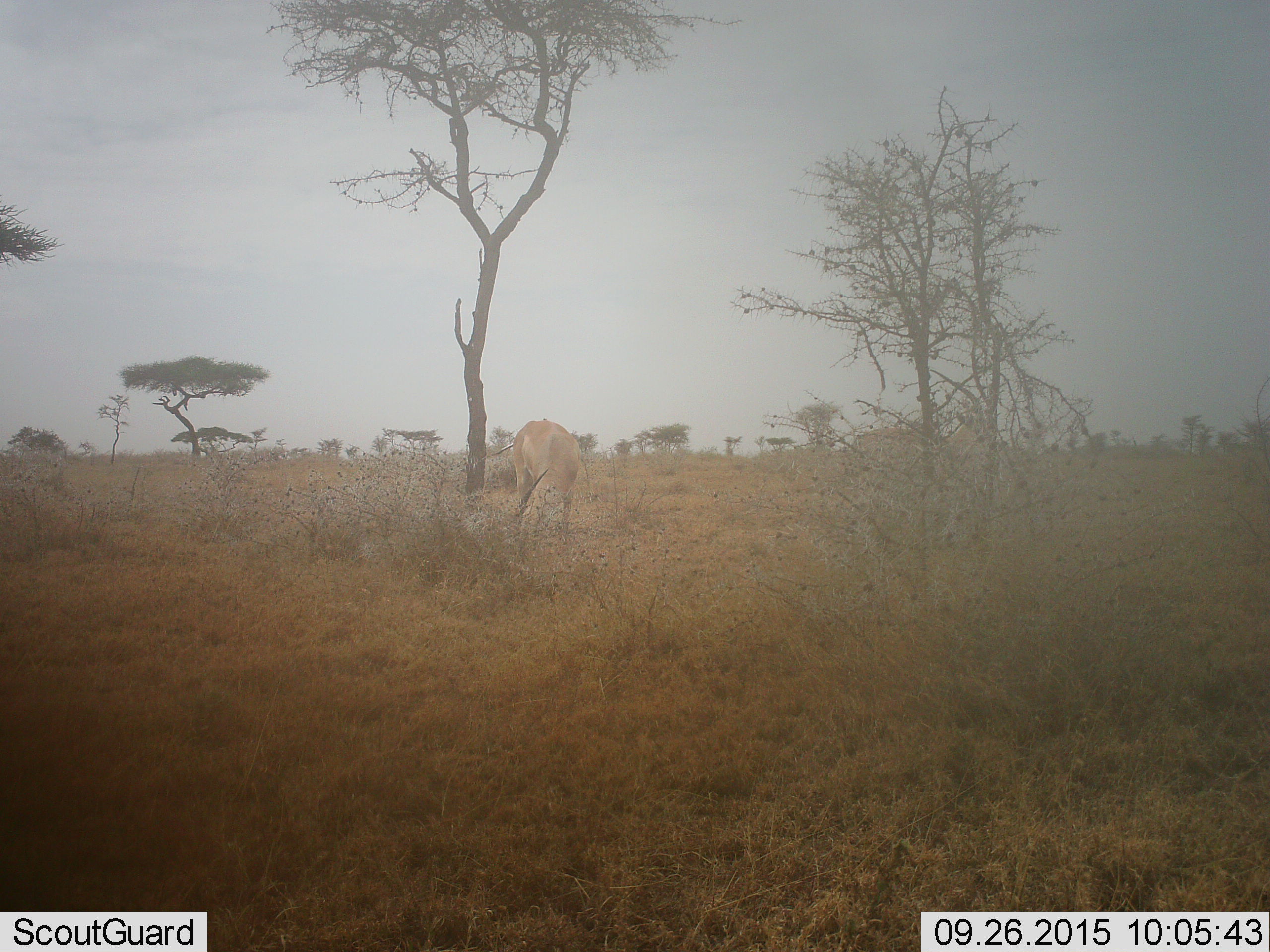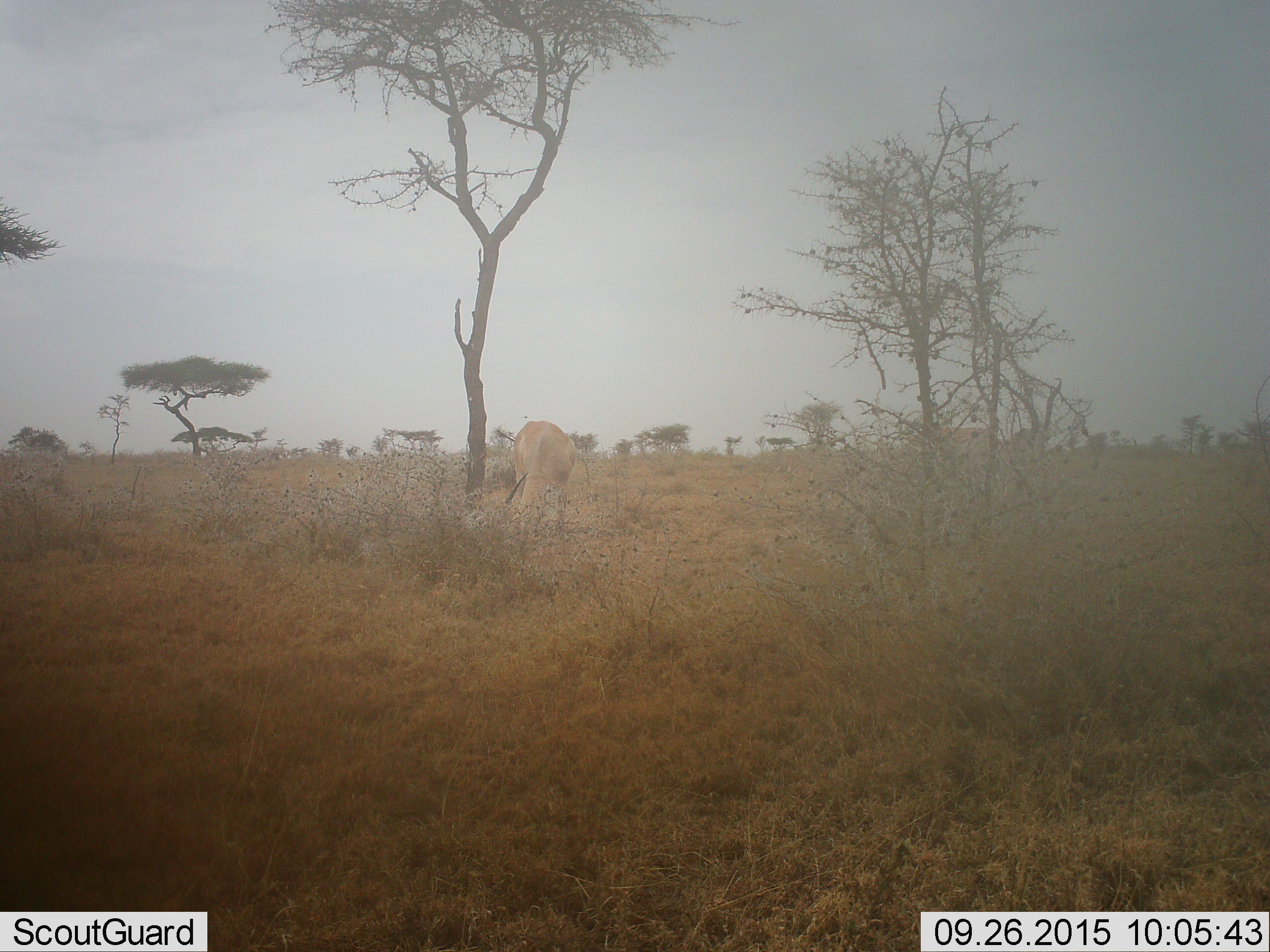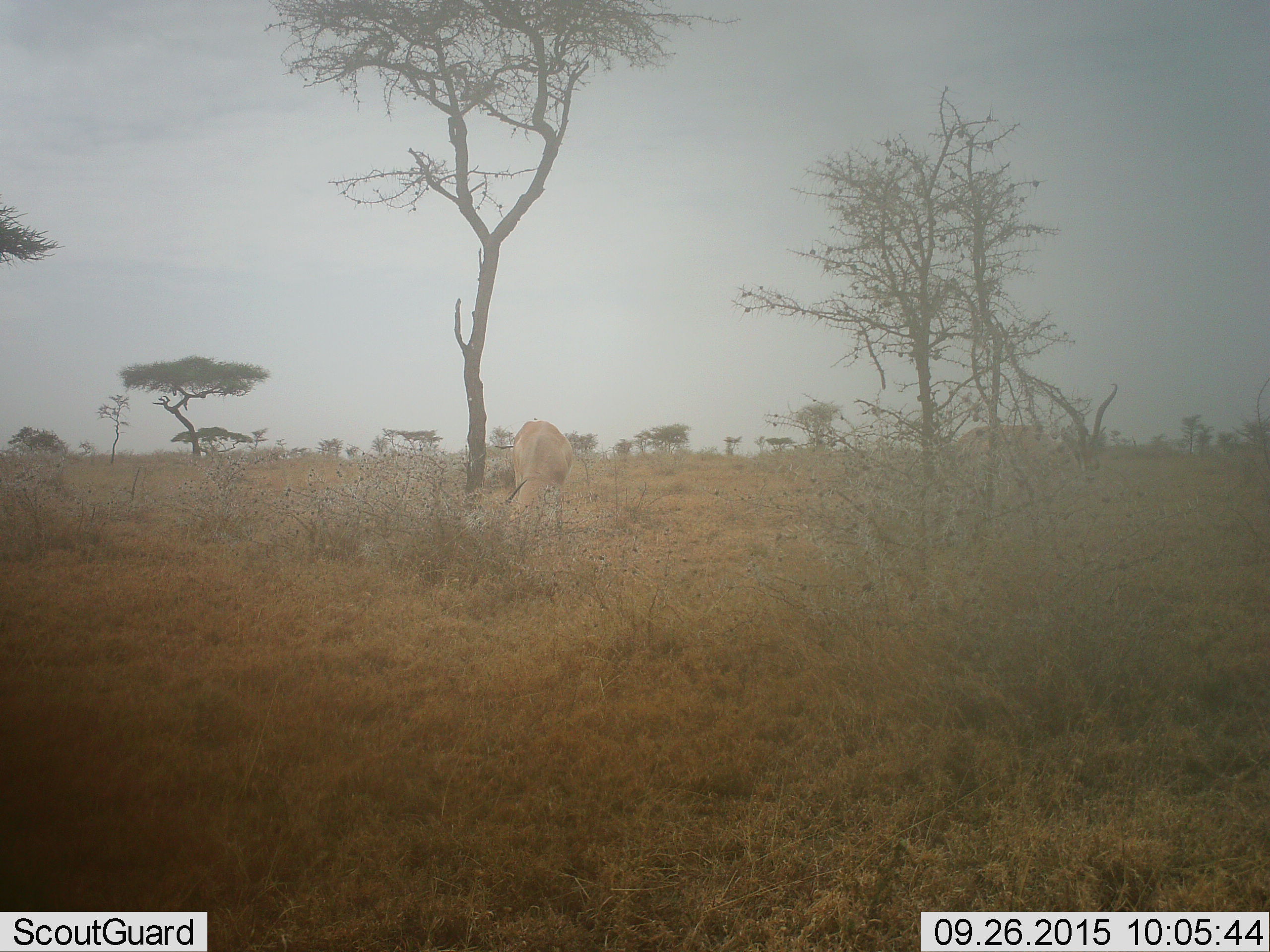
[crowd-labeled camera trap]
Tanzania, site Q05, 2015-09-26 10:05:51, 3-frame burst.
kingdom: Animalia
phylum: Chordata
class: Mammalia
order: Artiodactyla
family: Bovidae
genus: Nanger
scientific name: Nanger granti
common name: grant's gazelle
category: gazellegrants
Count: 2.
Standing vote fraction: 33%.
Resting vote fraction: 0%.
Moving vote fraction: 67%.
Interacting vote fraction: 0%.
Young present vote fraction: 0%.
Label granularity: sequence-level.